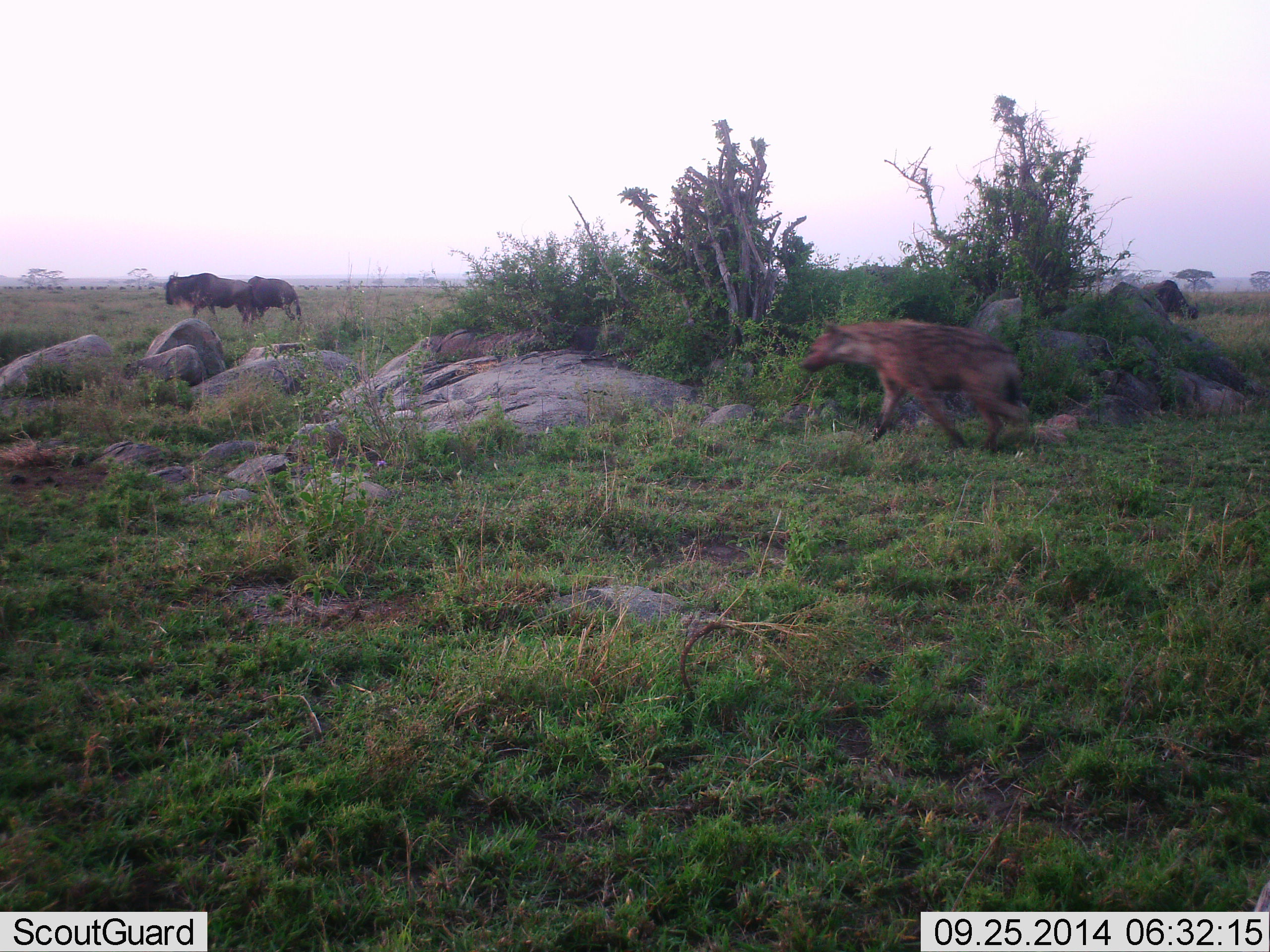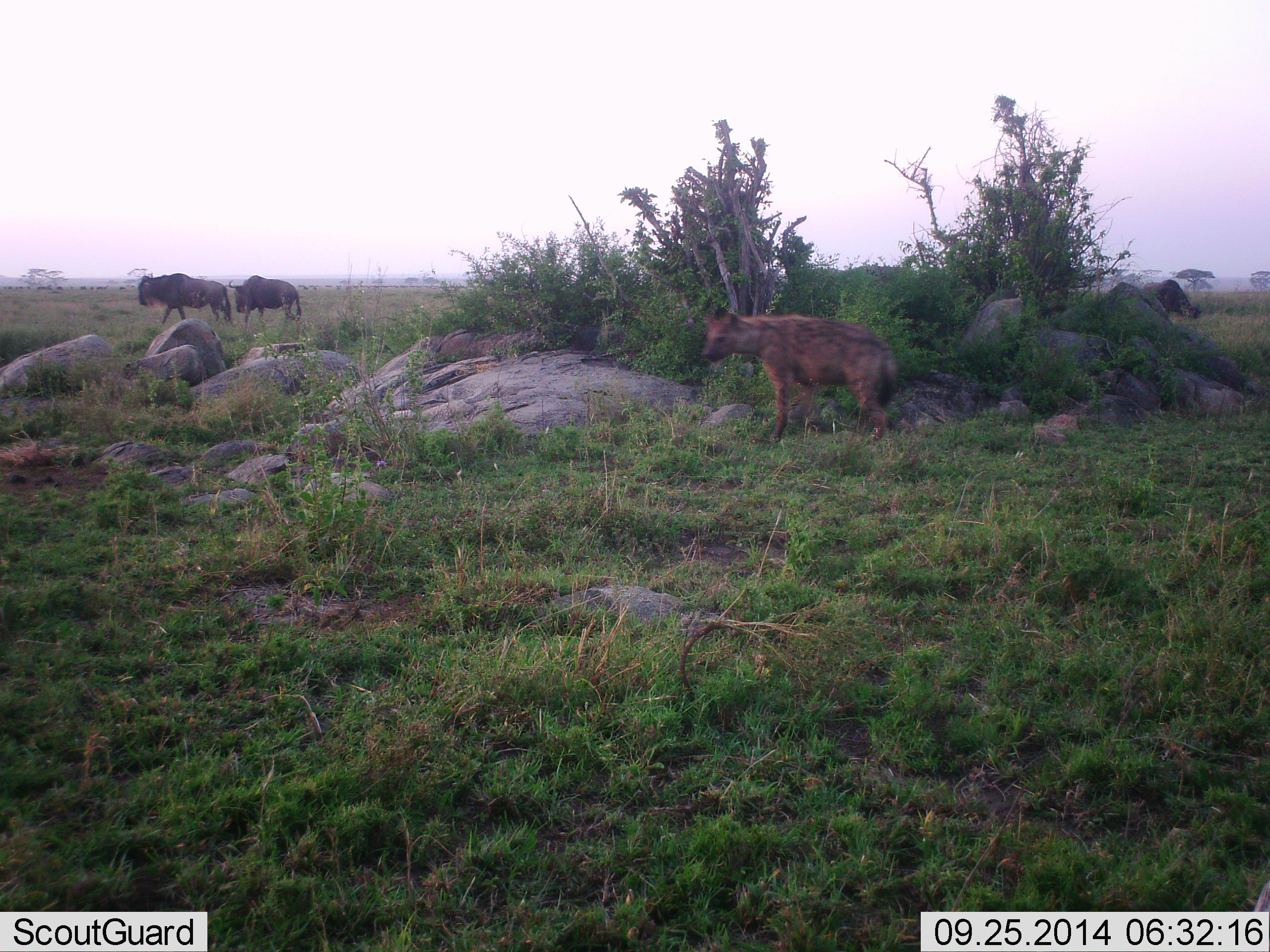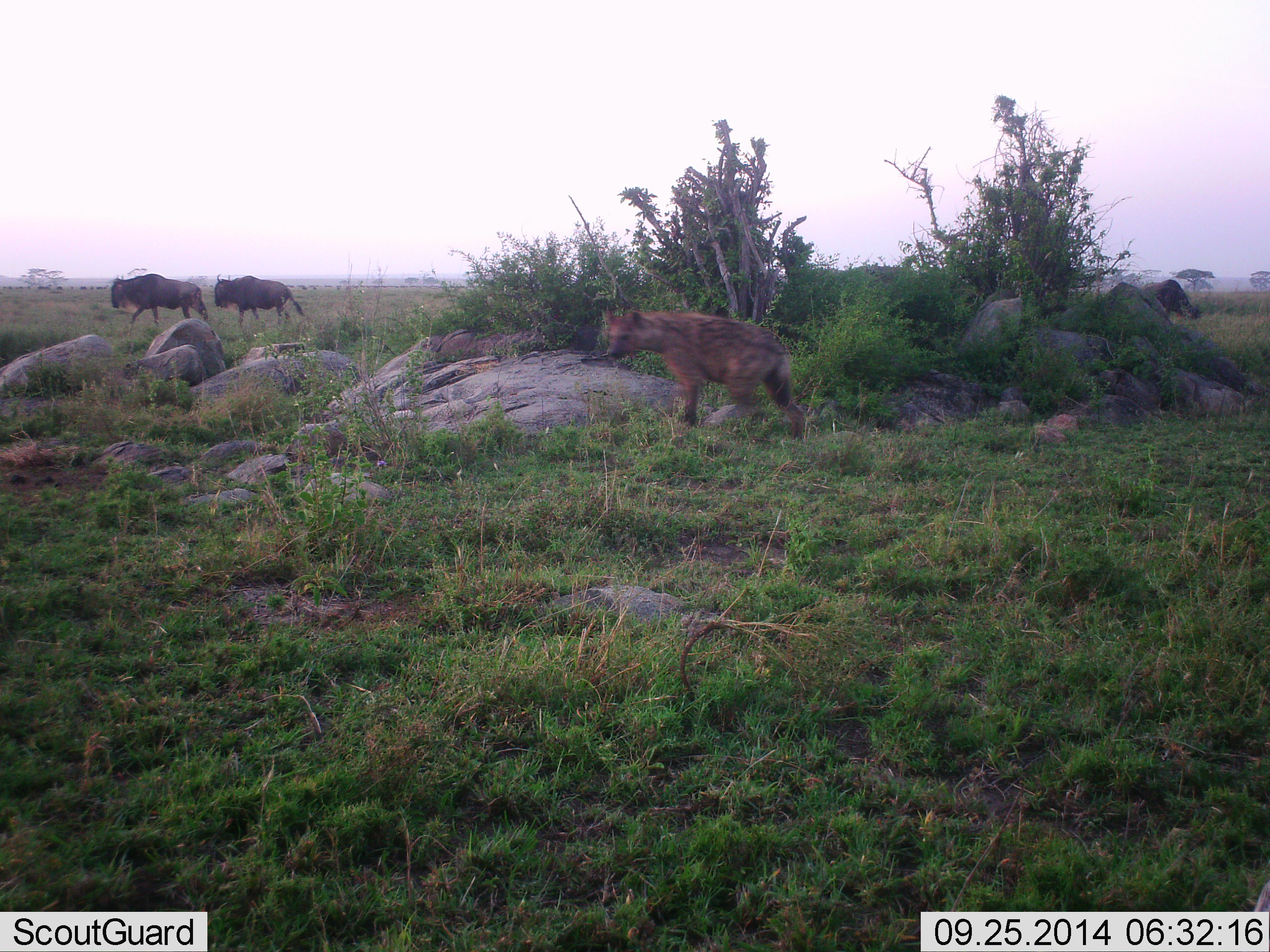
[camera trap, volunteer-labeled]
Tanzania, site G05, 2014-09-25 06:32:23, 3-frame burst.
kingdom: Animalia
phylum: Chordata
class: Mammalia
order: Carnivora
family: Hyaenidae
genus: Crocuta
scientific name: Crocuta crocuta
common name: spotted hyena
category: hyenaspotted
Hyenaspotted (spotted hyena) (Crocuta crocuta), count 1. Behavior (volunteer vote fractions): standing 8%, resting 0%, moving 92%, interacting 0%. Young present (vote fraction): 0%. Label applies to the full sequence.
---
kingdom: Animalia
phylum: Chordata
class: Mammalia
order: Artiodactyla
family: Bovidae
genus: Connochaetes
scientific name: Connochaetes taurinus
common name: blue wildebeest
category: wildebeest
Wildebeest (blue wildebeest) (Connochaetes taurinus), count 3. Behavior (volunteer vote fractions): standing 14%, resting 0%, moving 93%, interacting 0%. Young present (vote fraction): 0%. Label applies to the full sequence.